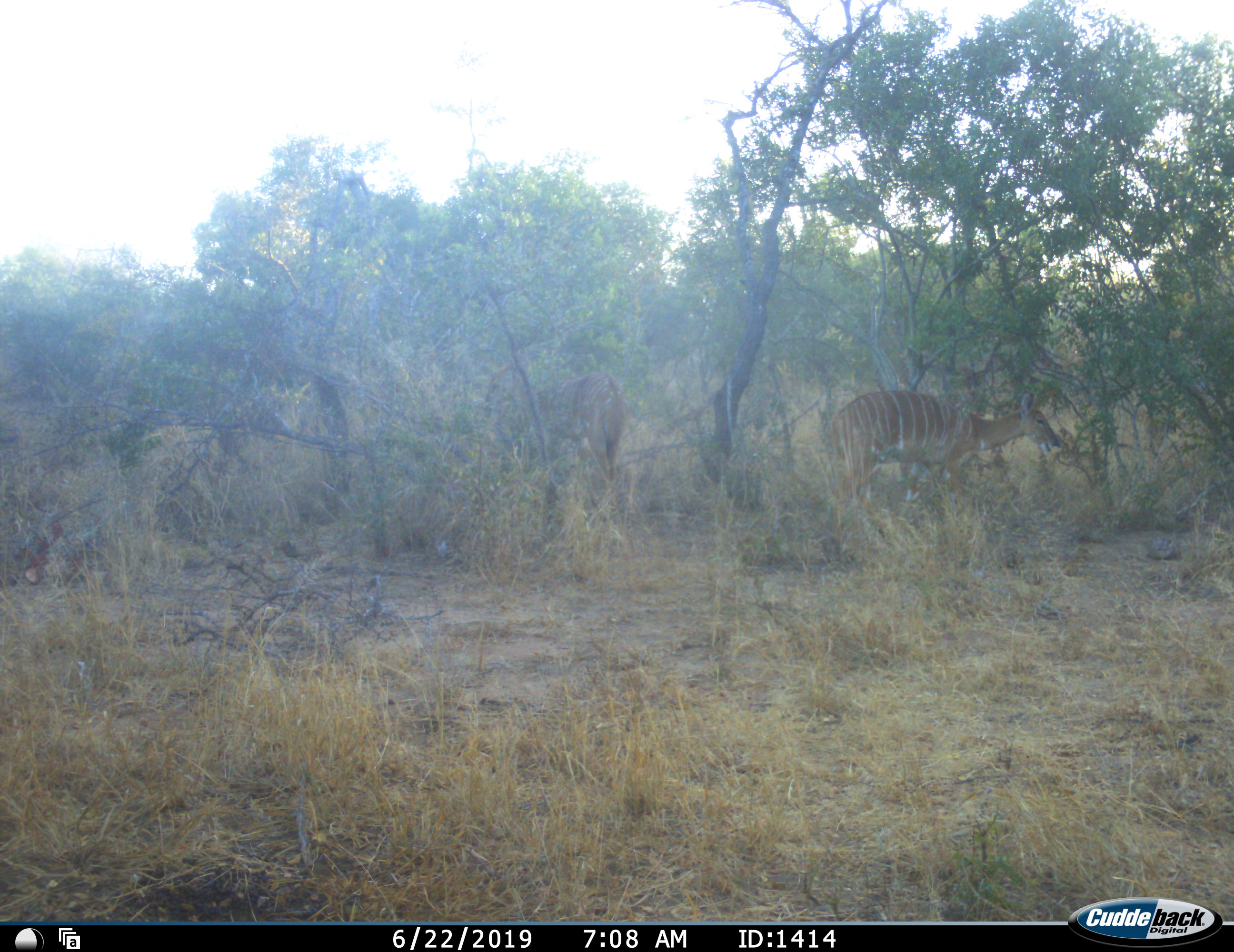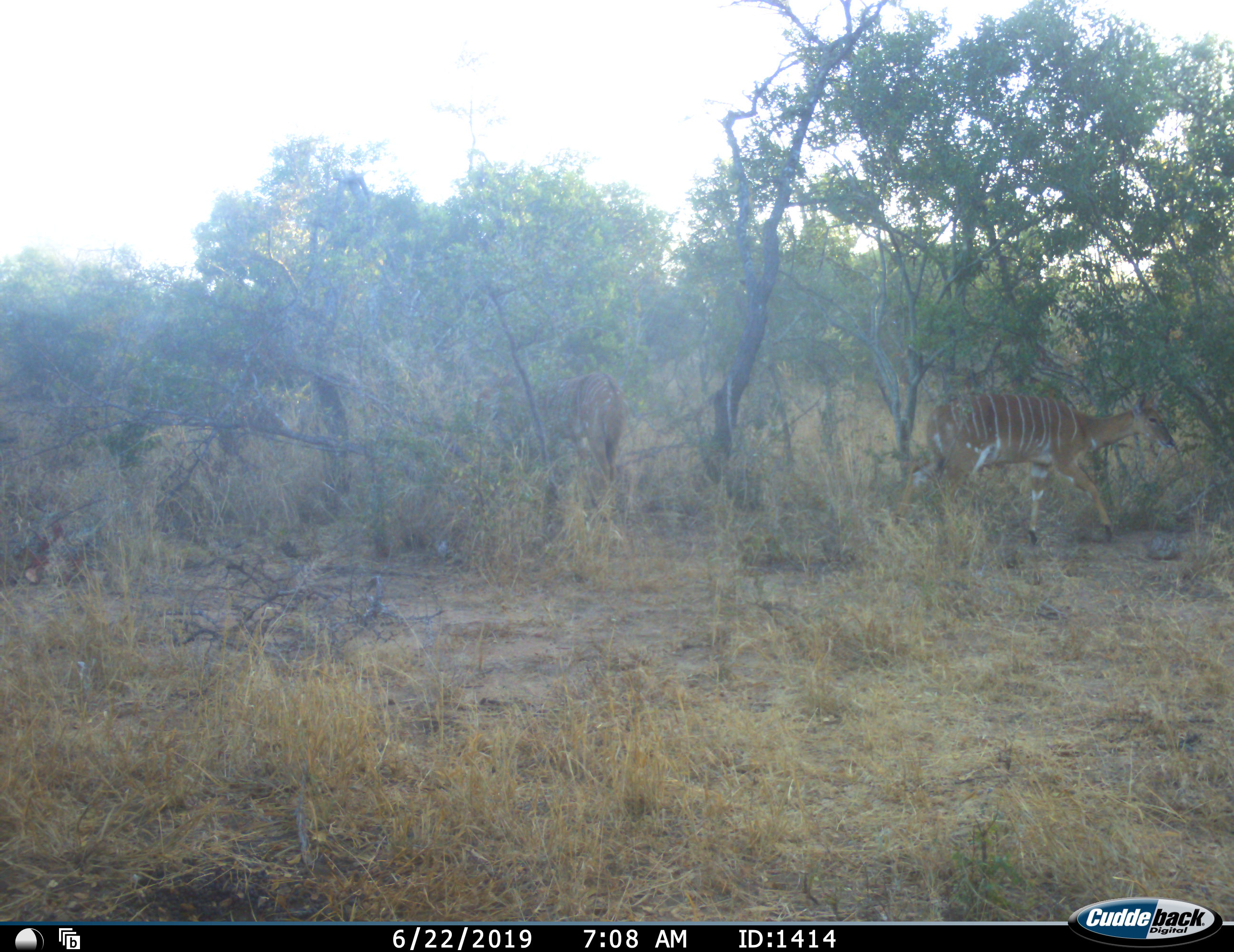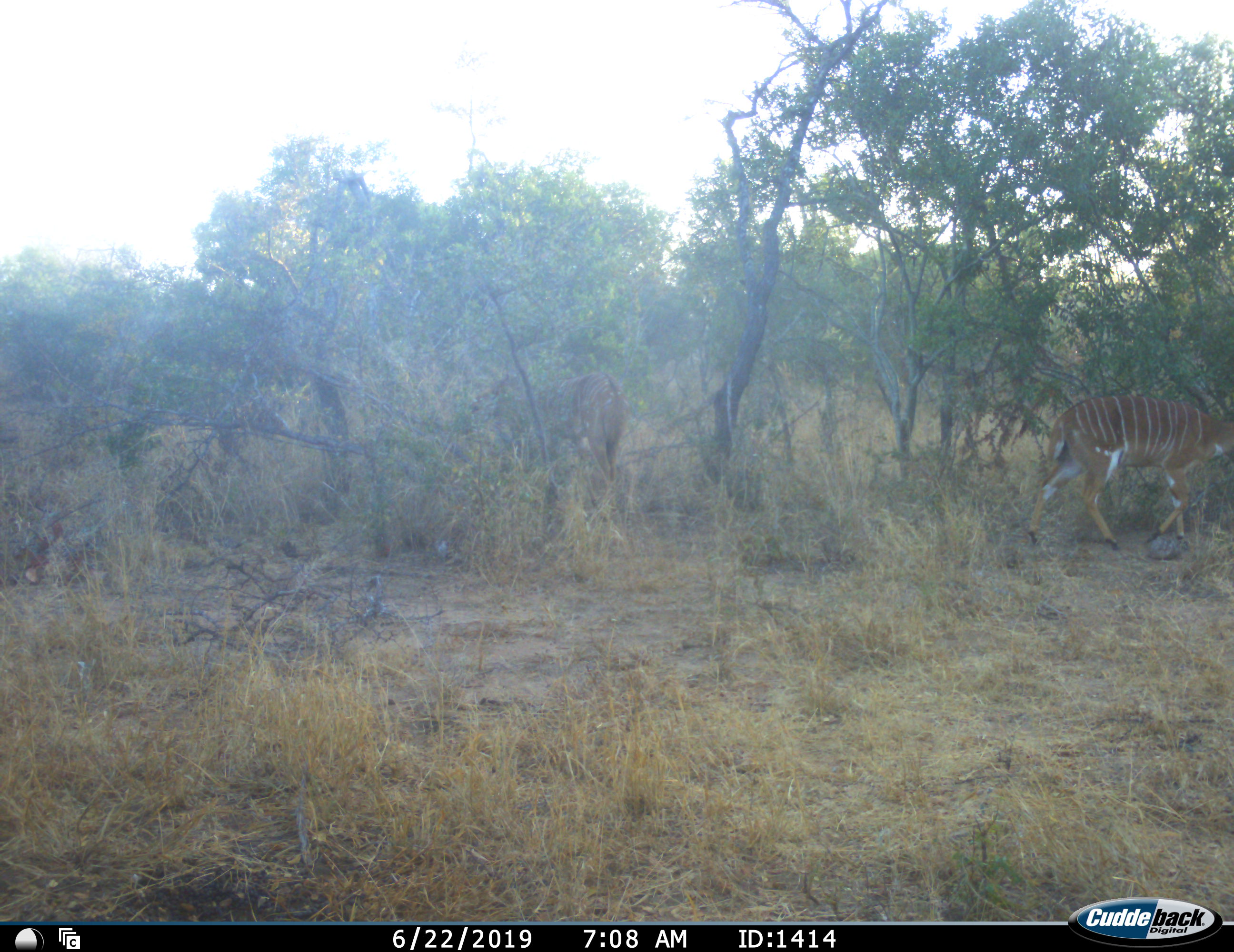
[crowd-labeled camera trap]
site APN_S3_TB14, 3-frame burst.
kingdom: Animalia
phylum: Chordata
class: Mammalia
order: Artiodactyla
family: Bovidae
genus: Tragelaphus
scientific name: Tragelaphus angasii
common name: nyala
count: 2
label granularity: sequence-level